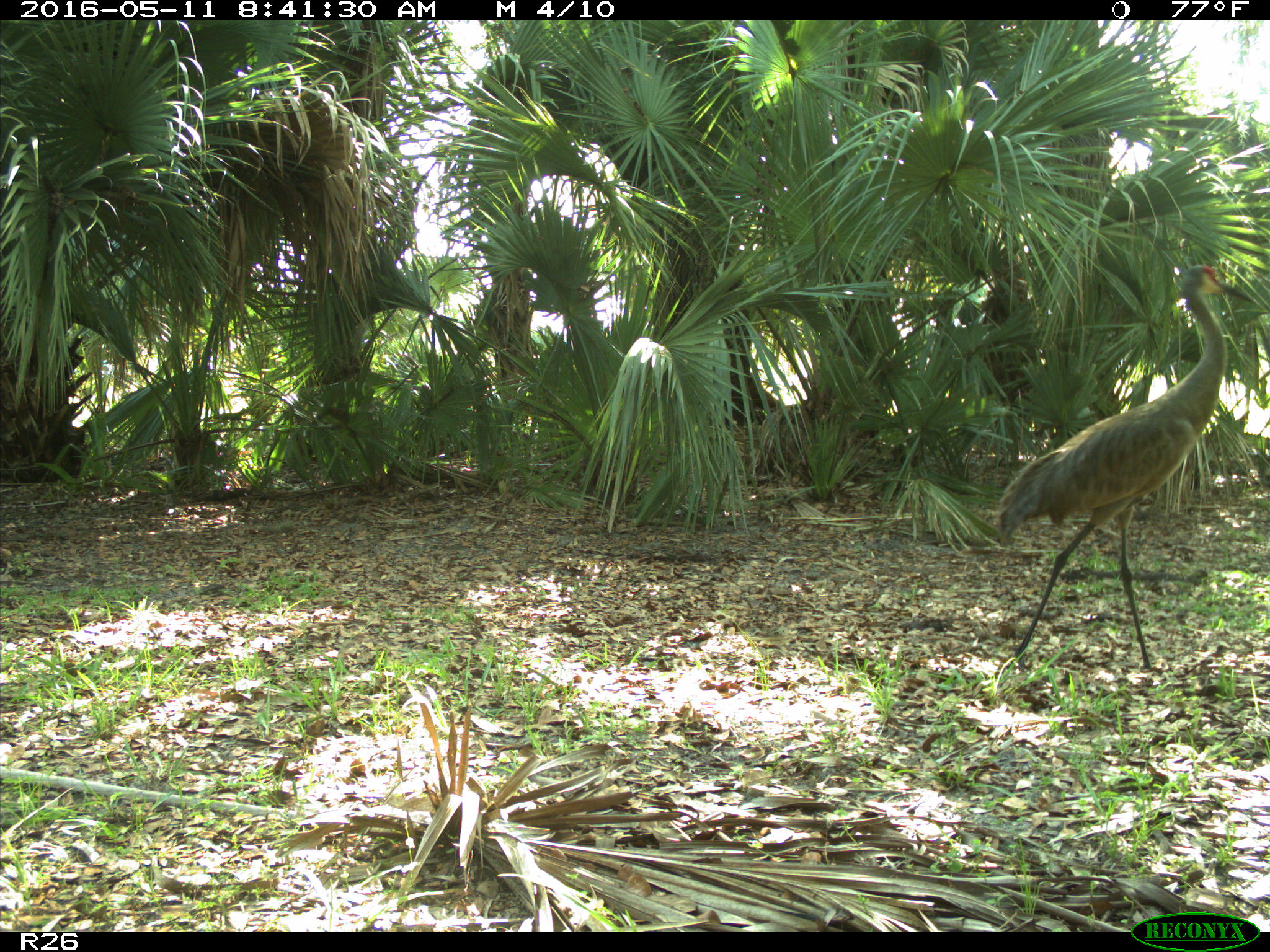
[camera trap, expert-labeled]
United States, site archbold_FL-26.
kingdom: Animalia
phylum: Chordata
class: Aves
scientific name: Aves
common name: birds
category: unidentified bird